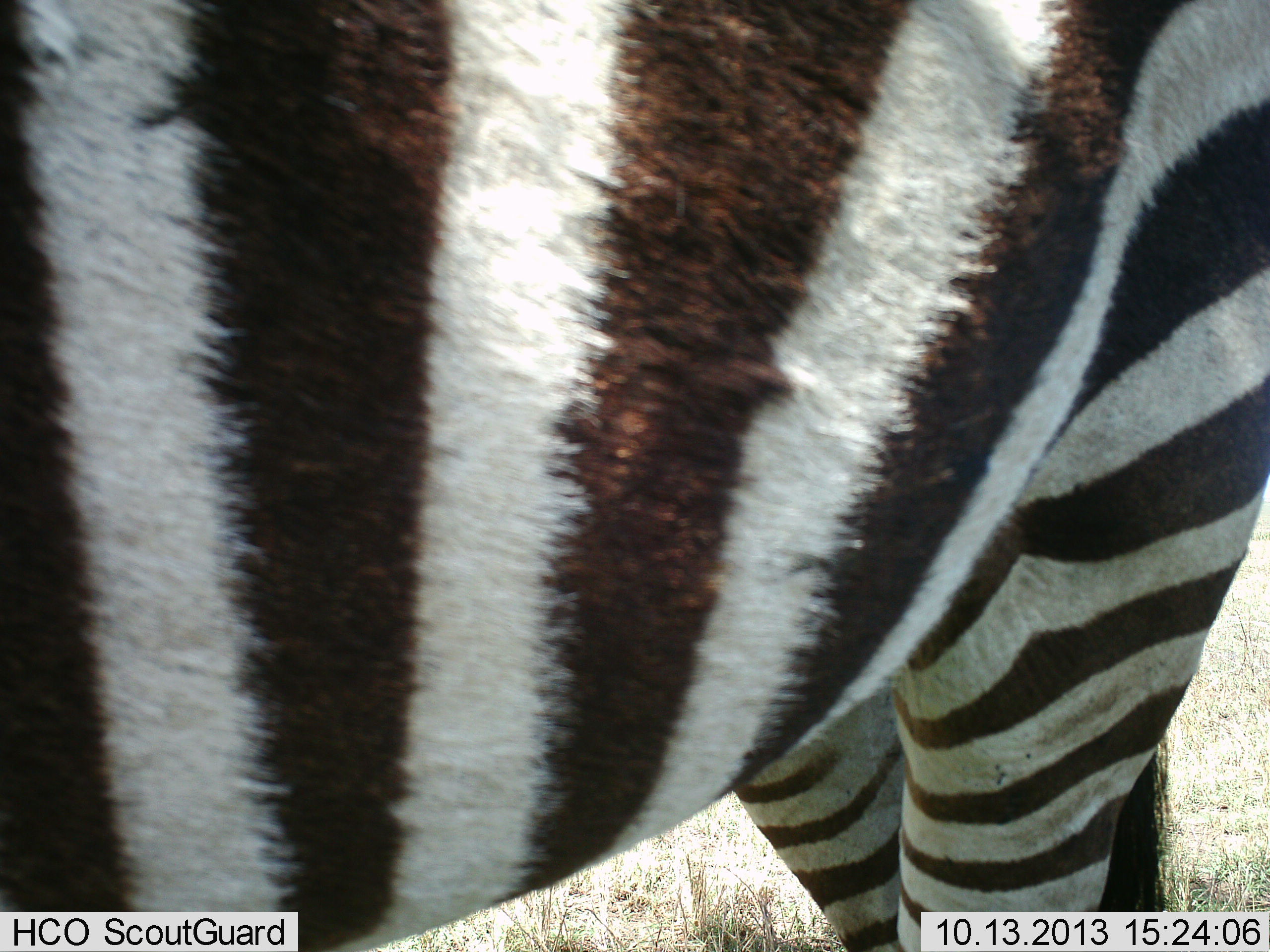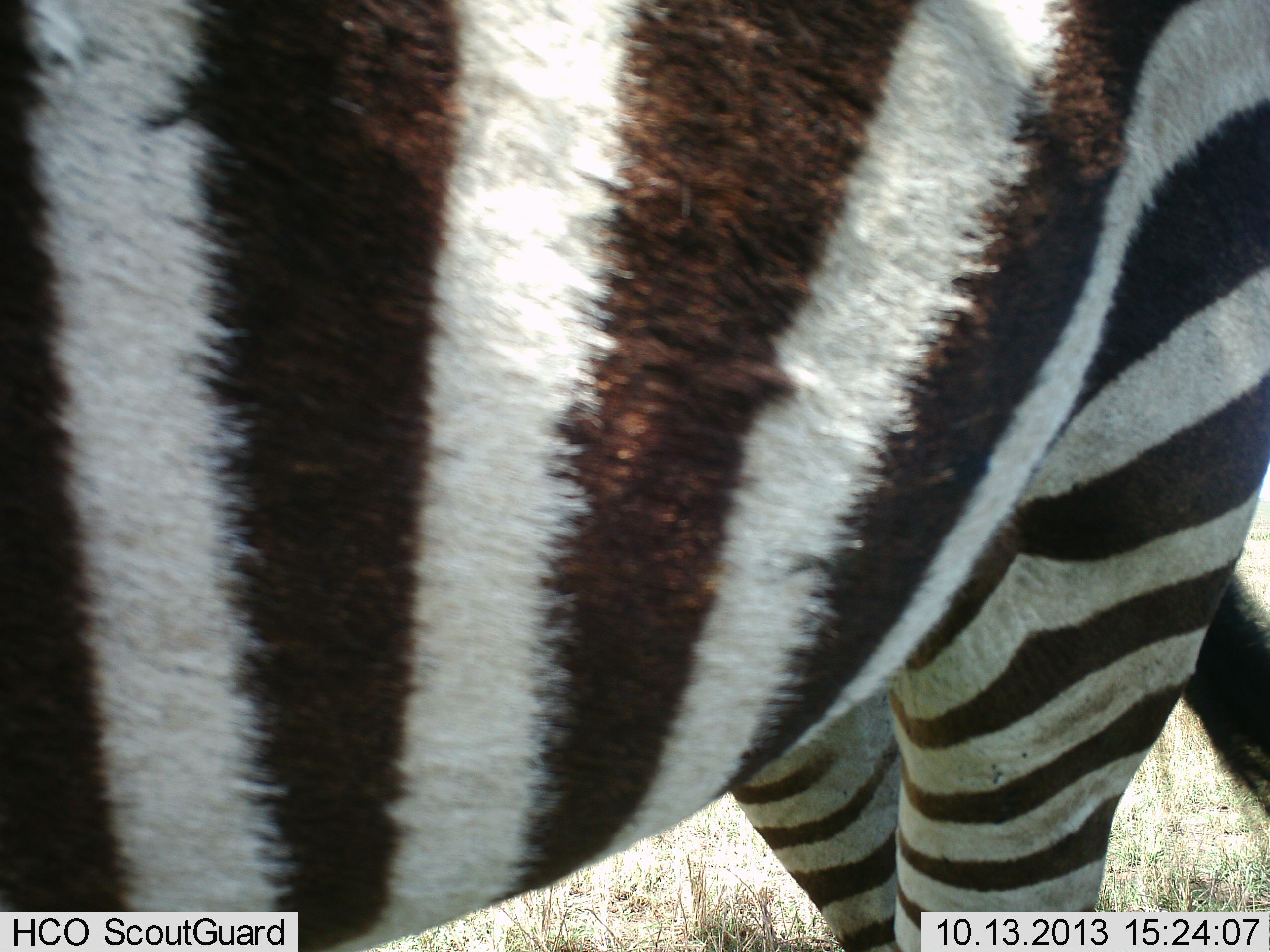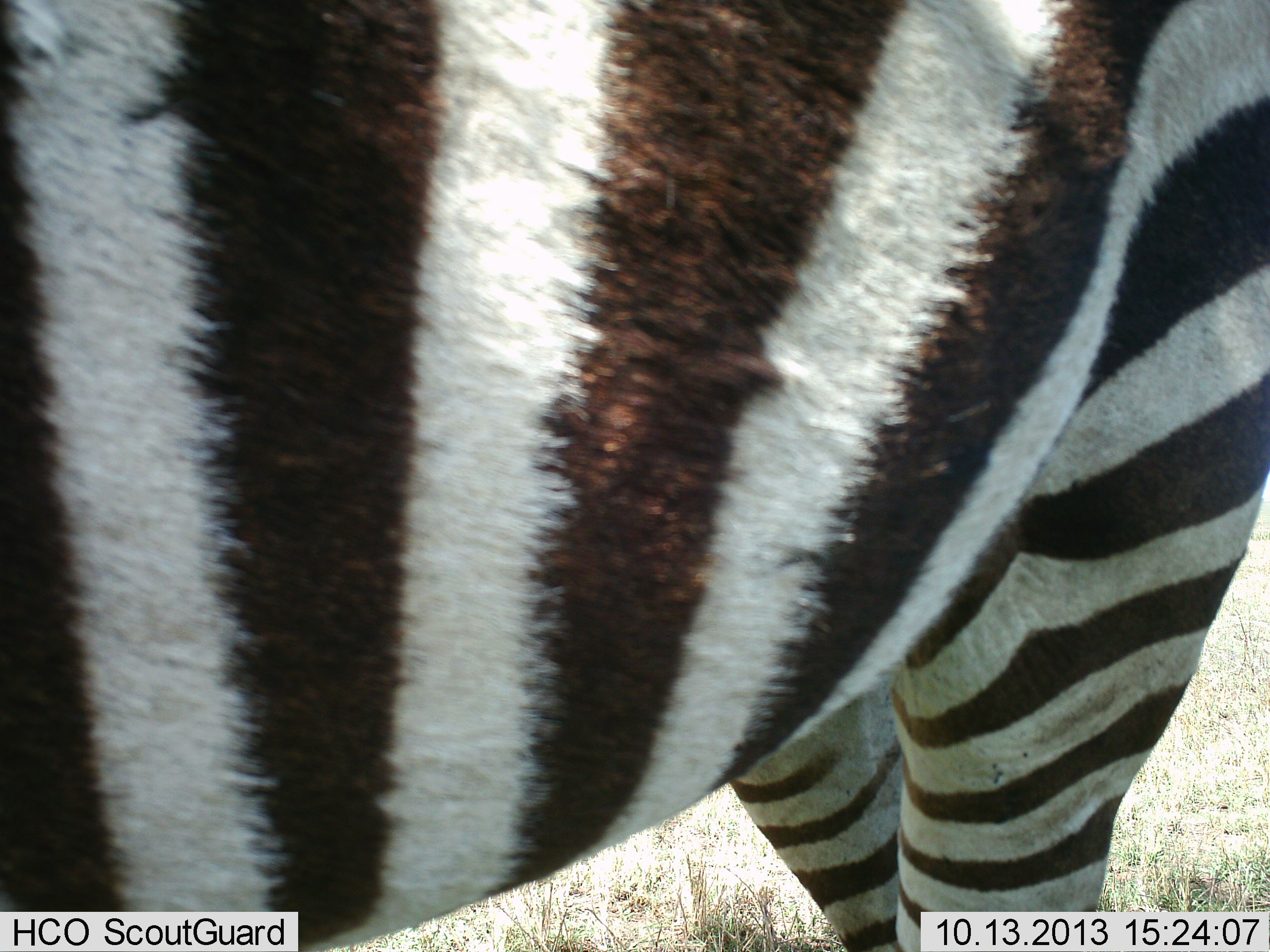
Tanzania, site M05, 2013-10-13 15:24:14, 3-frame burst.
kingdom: Animalia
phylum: Chordata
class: Mammalia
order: Perissodactyla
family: Equidae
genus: Equus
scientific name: Equus quagga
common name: plains zebra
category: zebra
Zebra (plains zebra) (Equus quagga), count 1. Behavior (volunteer vote fractions): standing 100%, resting 0%, moving 0%, interacting 0%. Young present (vote fraction): 0%. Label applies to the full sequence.